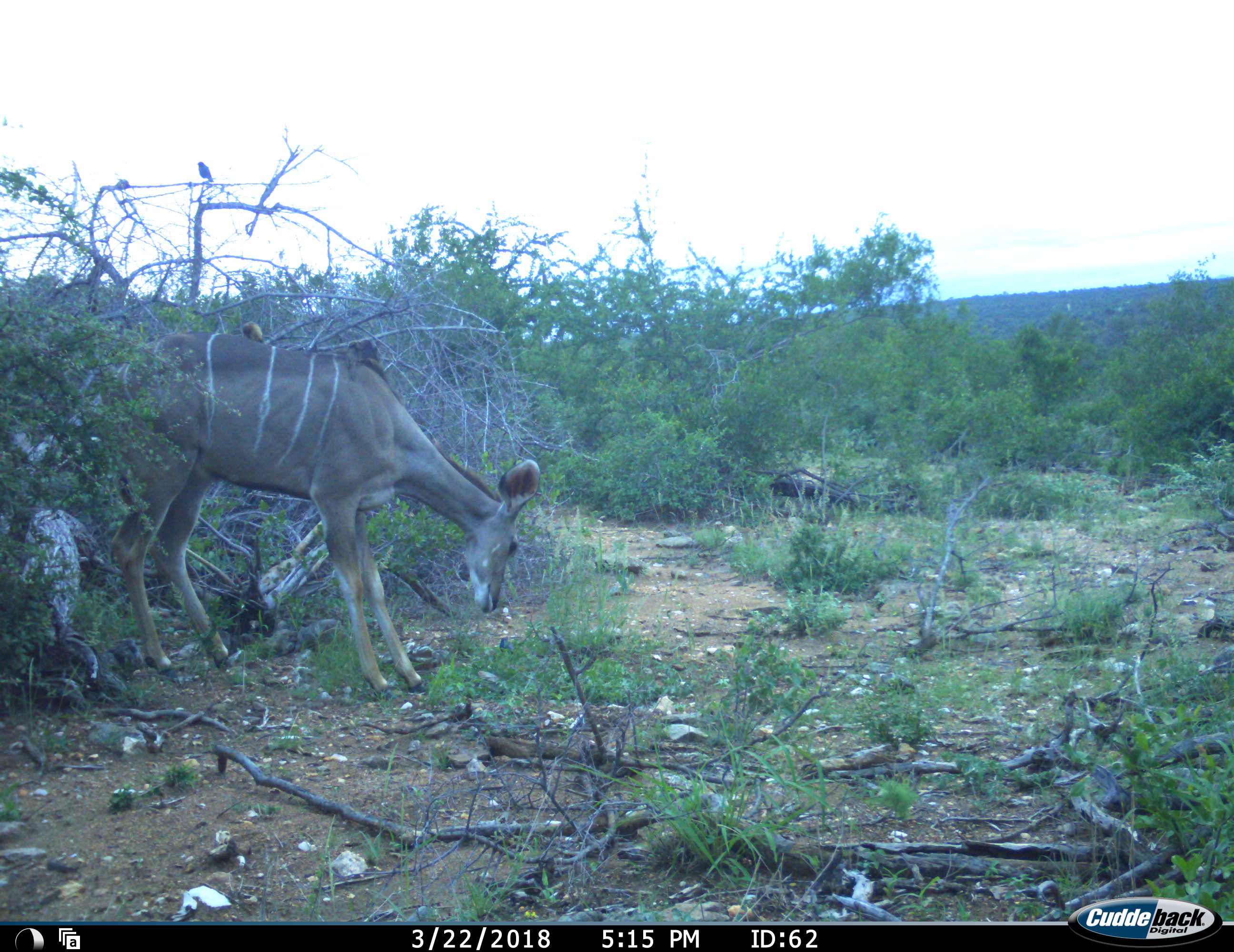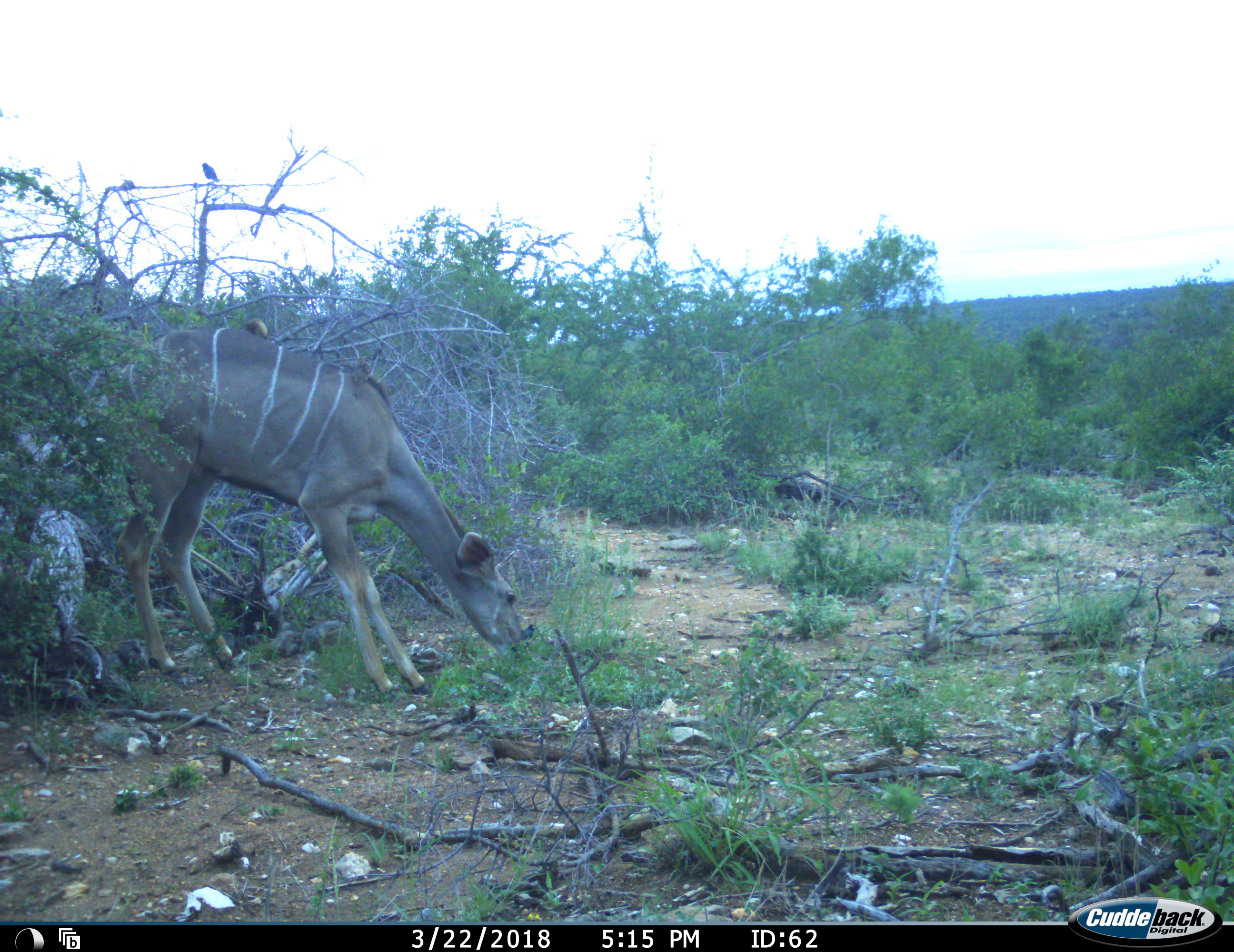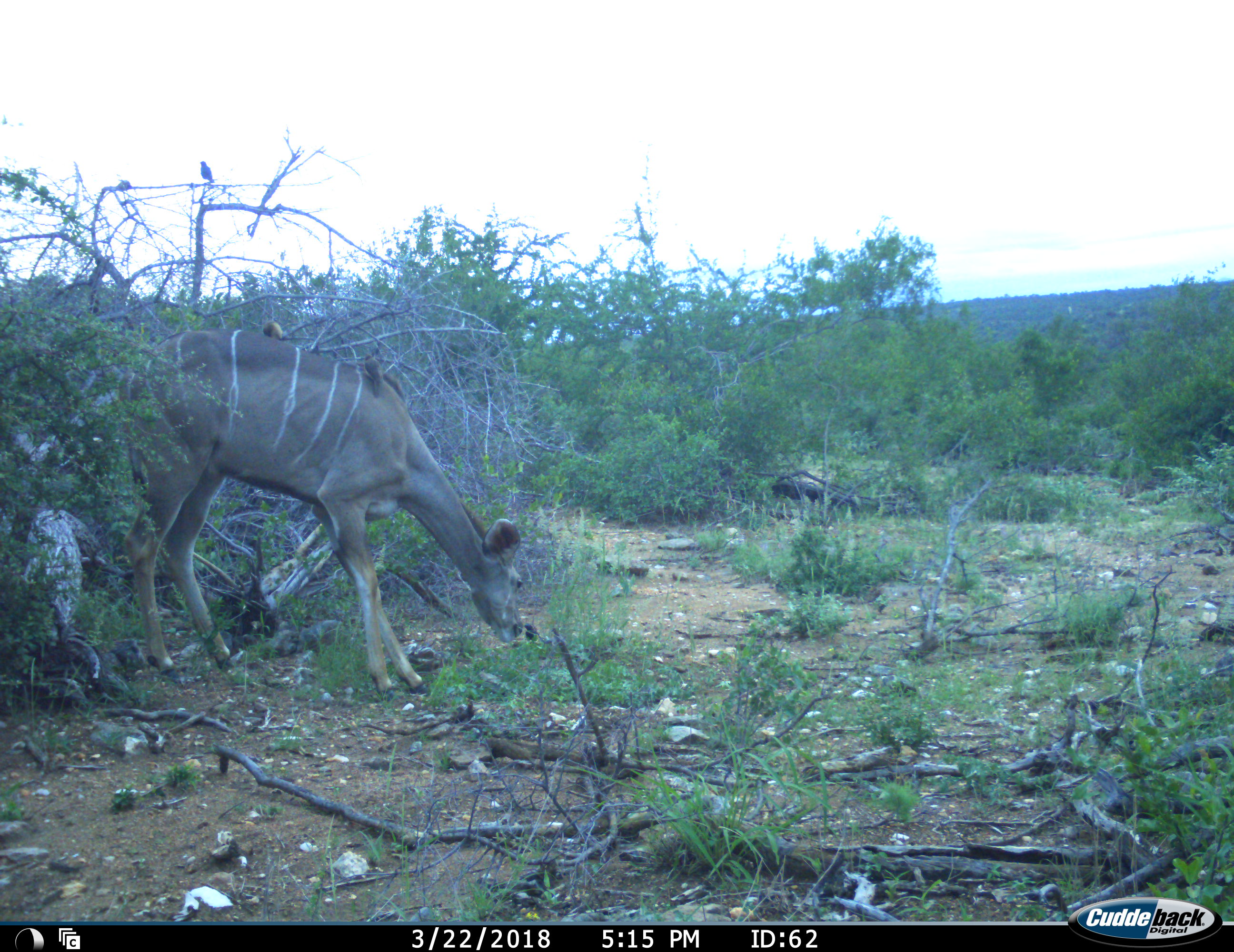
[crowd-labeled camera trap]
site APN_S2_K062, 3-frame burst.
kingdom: Animalia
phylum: Chordata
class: Mammalia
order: Artiodactyla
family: Bovidae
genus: Tragelaphus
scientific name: Tragelaphus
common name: kudu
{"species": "kudu (Tragelaphus)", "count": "1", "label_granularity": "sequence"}